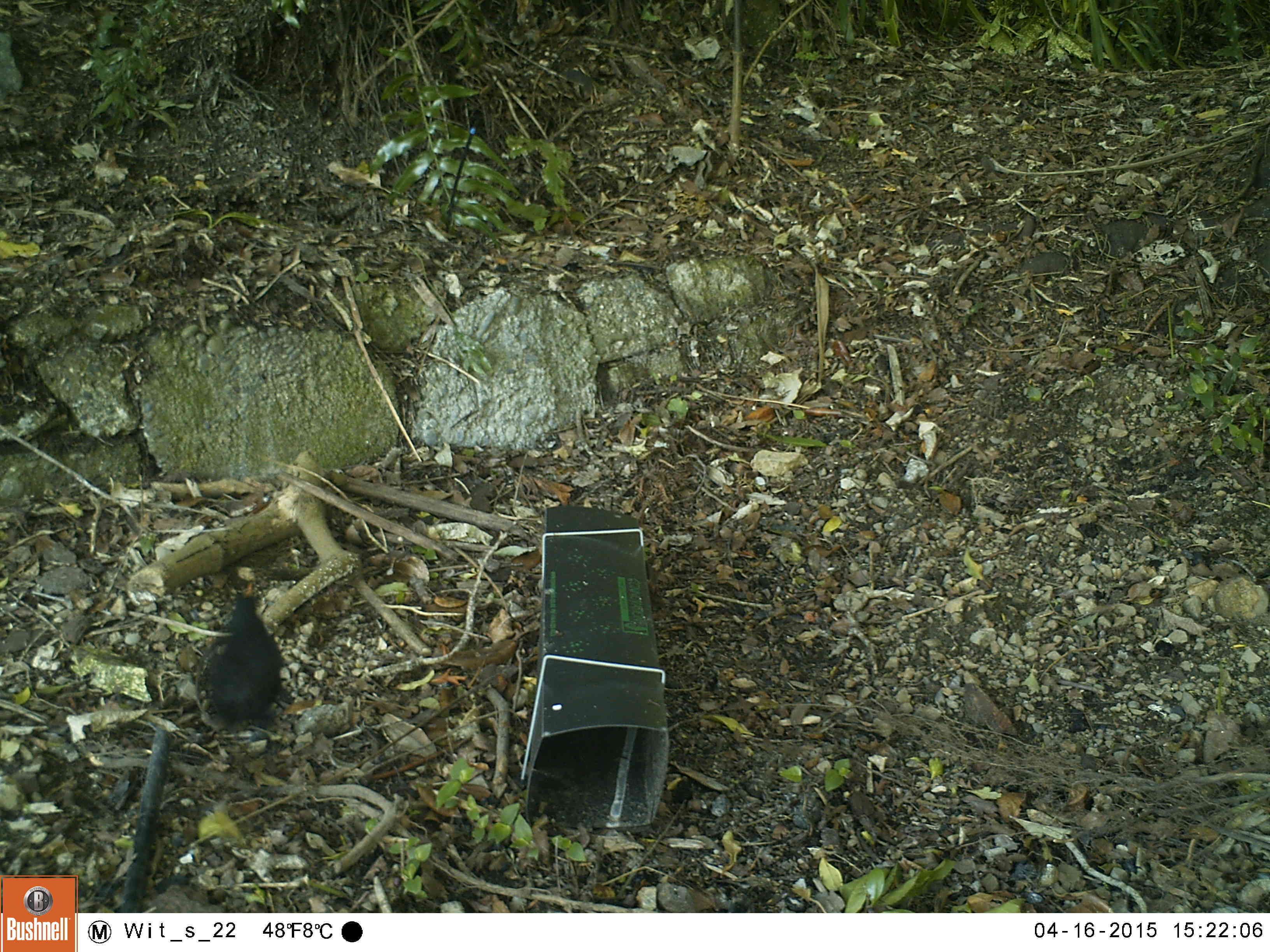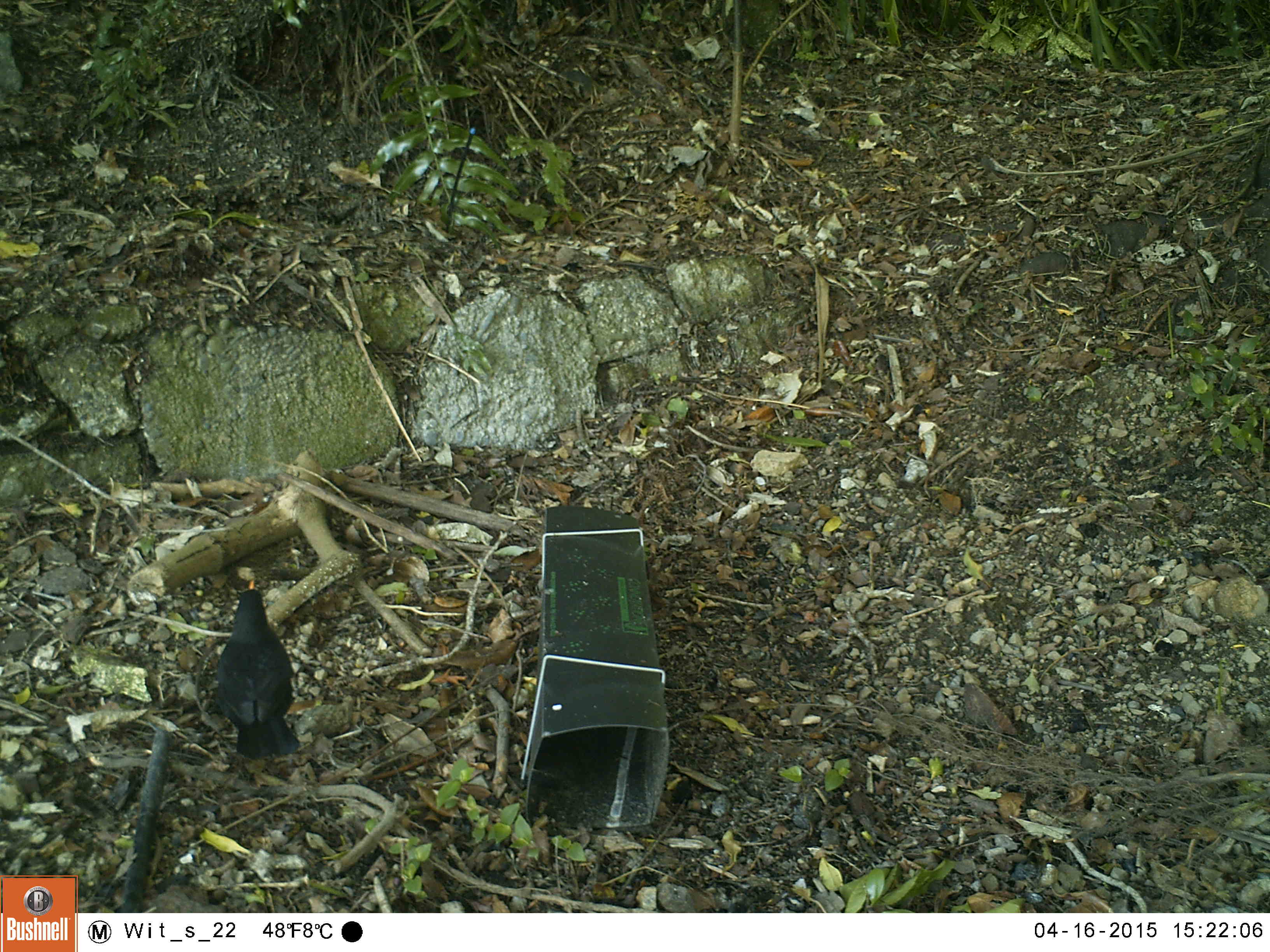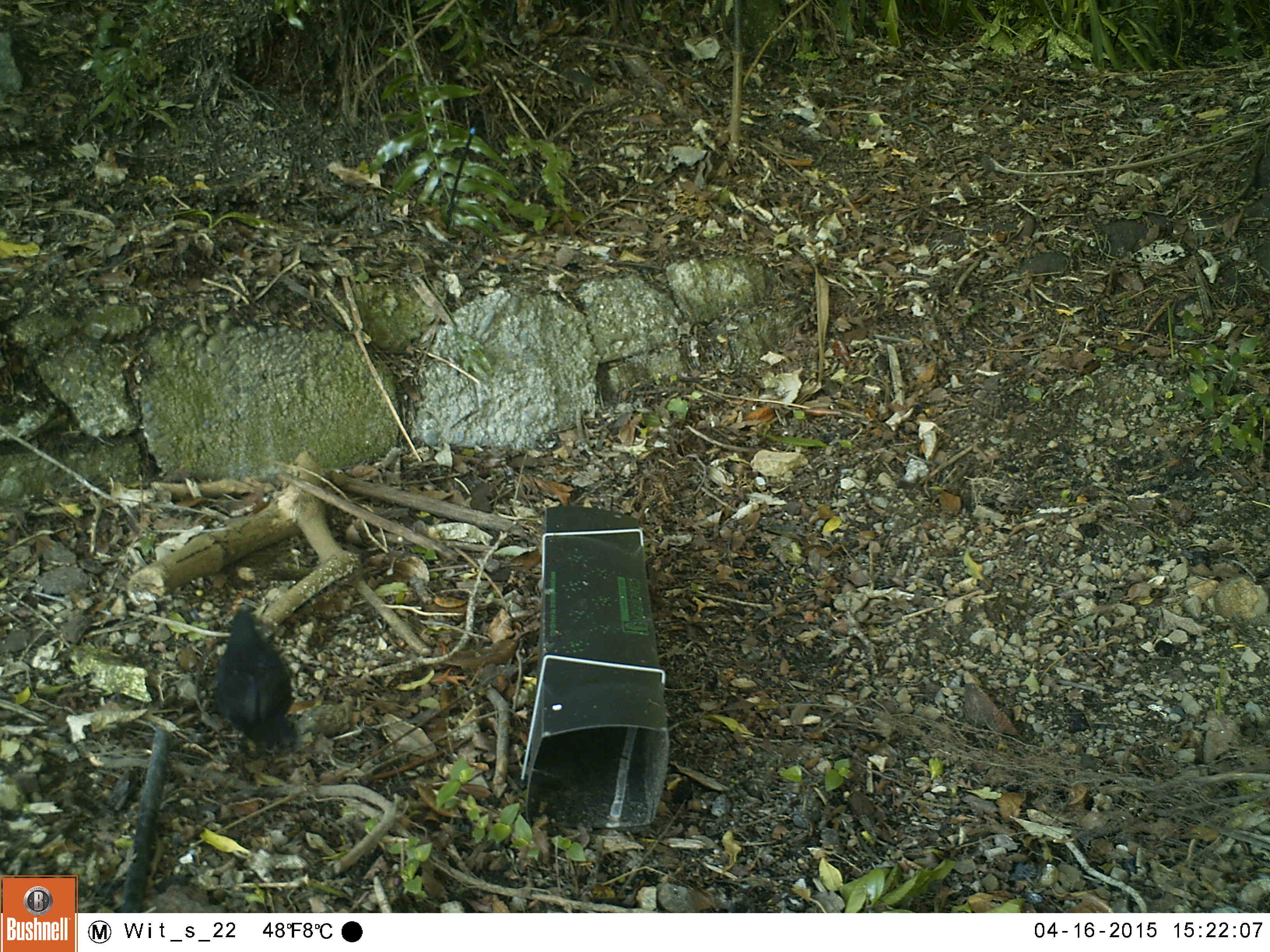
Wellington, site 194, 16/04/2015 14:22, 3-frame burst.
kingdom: Animalia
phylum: Chordata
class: Aves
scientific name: Aves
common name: bird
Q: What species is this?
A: Bird (Aves).